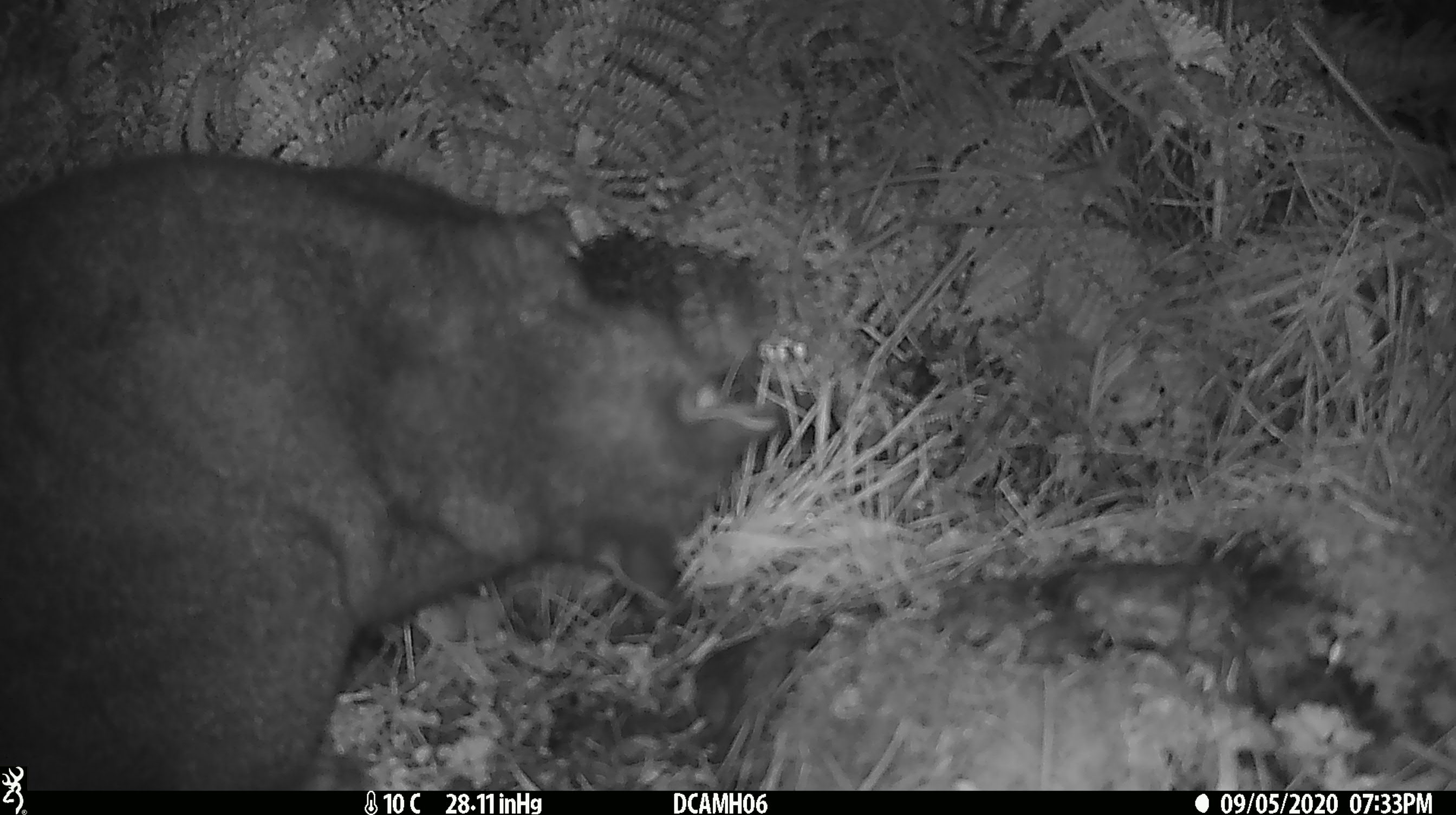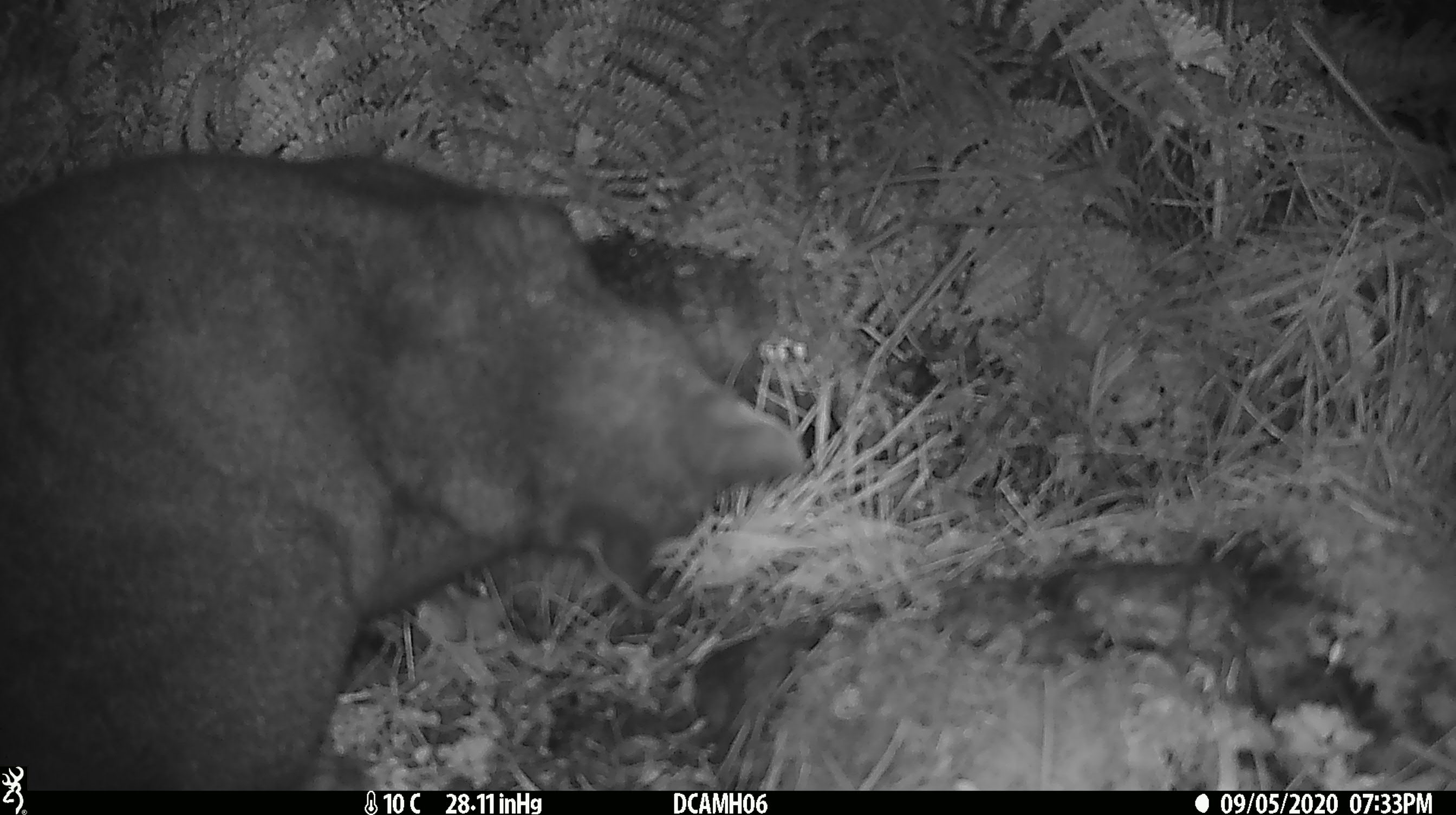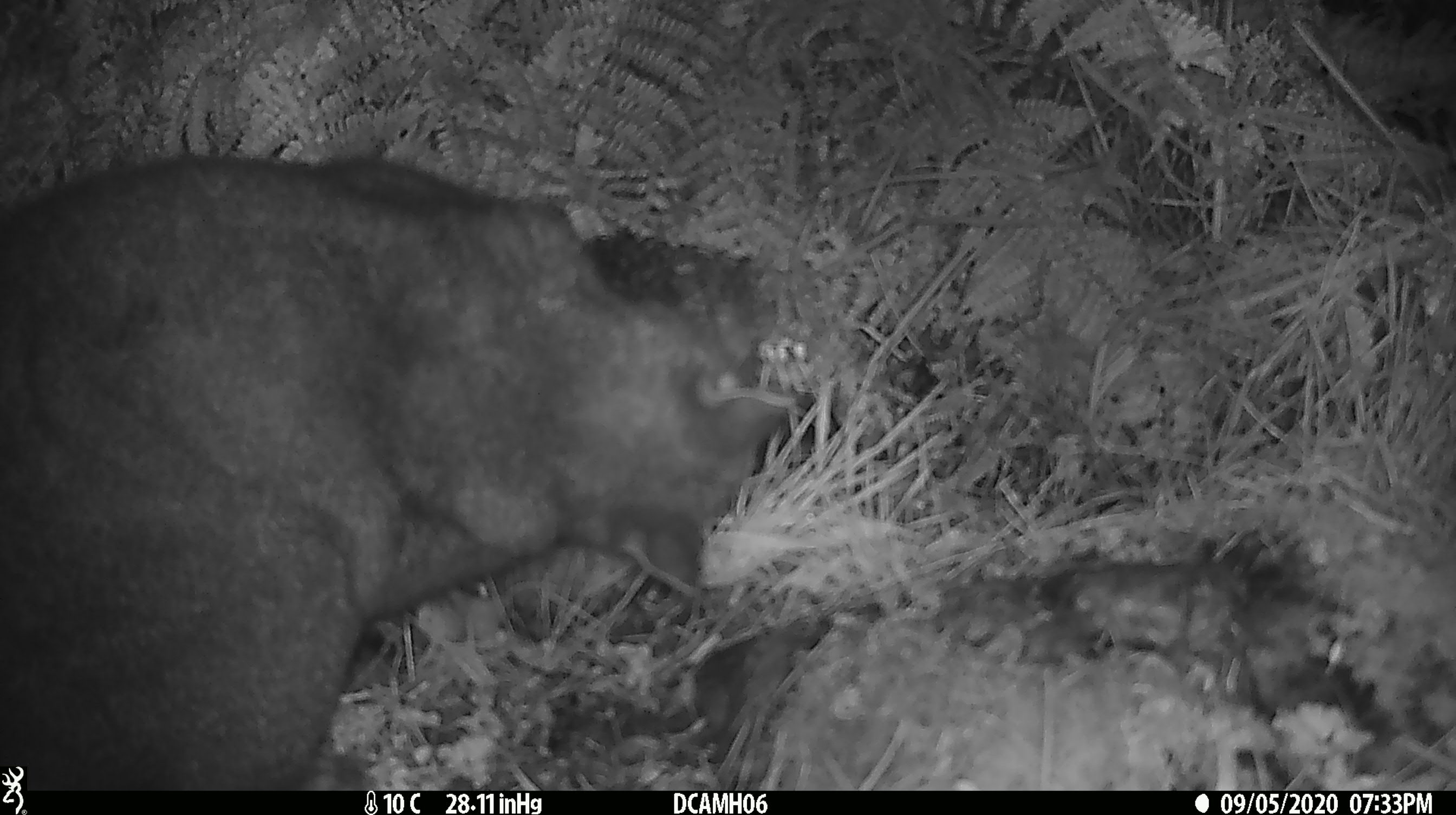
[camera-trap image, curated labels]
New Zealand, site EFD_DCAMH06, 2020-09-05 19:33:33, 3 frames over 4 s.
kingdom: Animalia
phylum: Chordata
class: Mammalia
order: Diprotodontia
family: Phalangeridae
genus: Trichosurus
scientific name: Trichosurus vulpecula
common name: common brushtail possum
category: possum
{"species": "possum (common brushtail possum) (Trichosurus vulpecula)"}